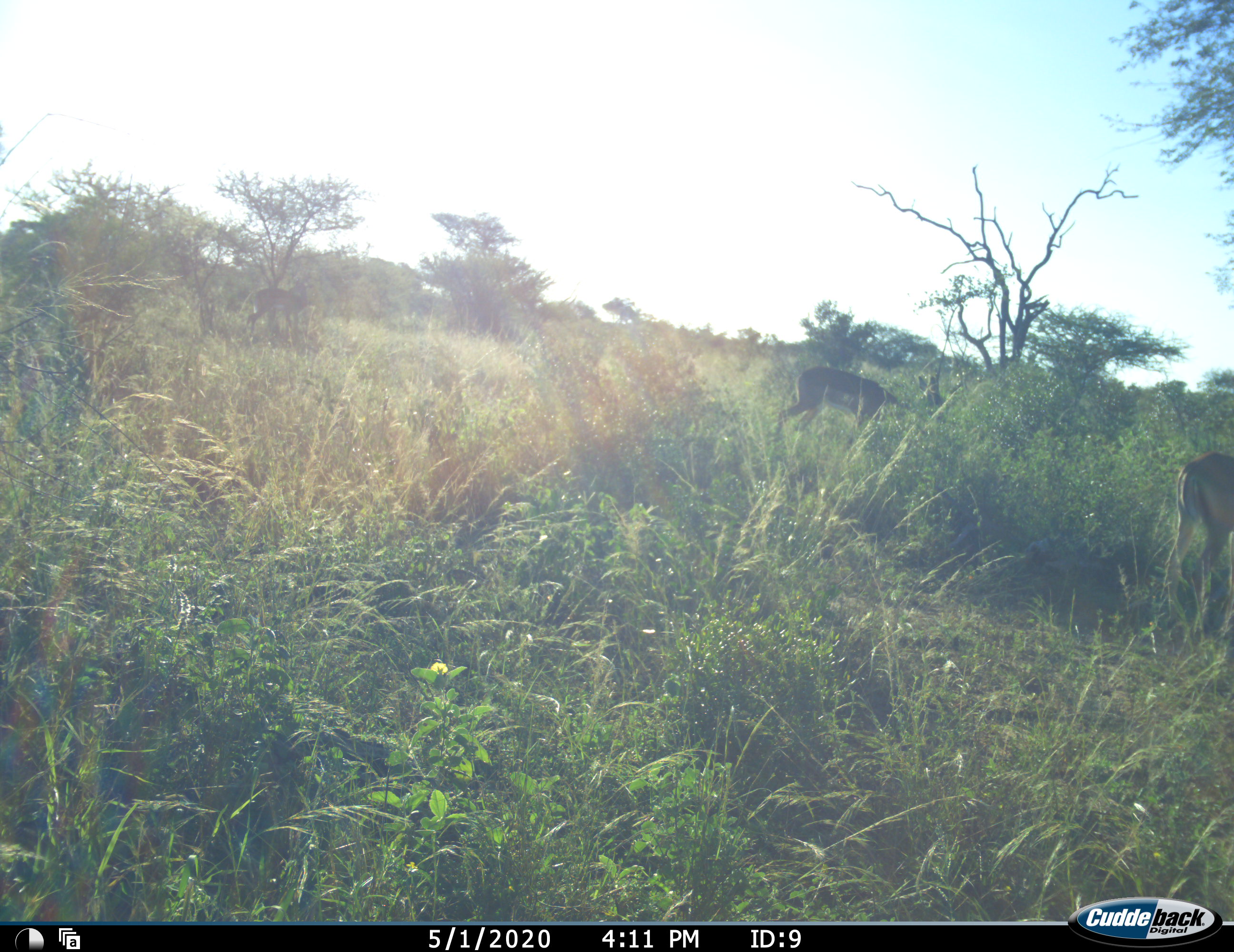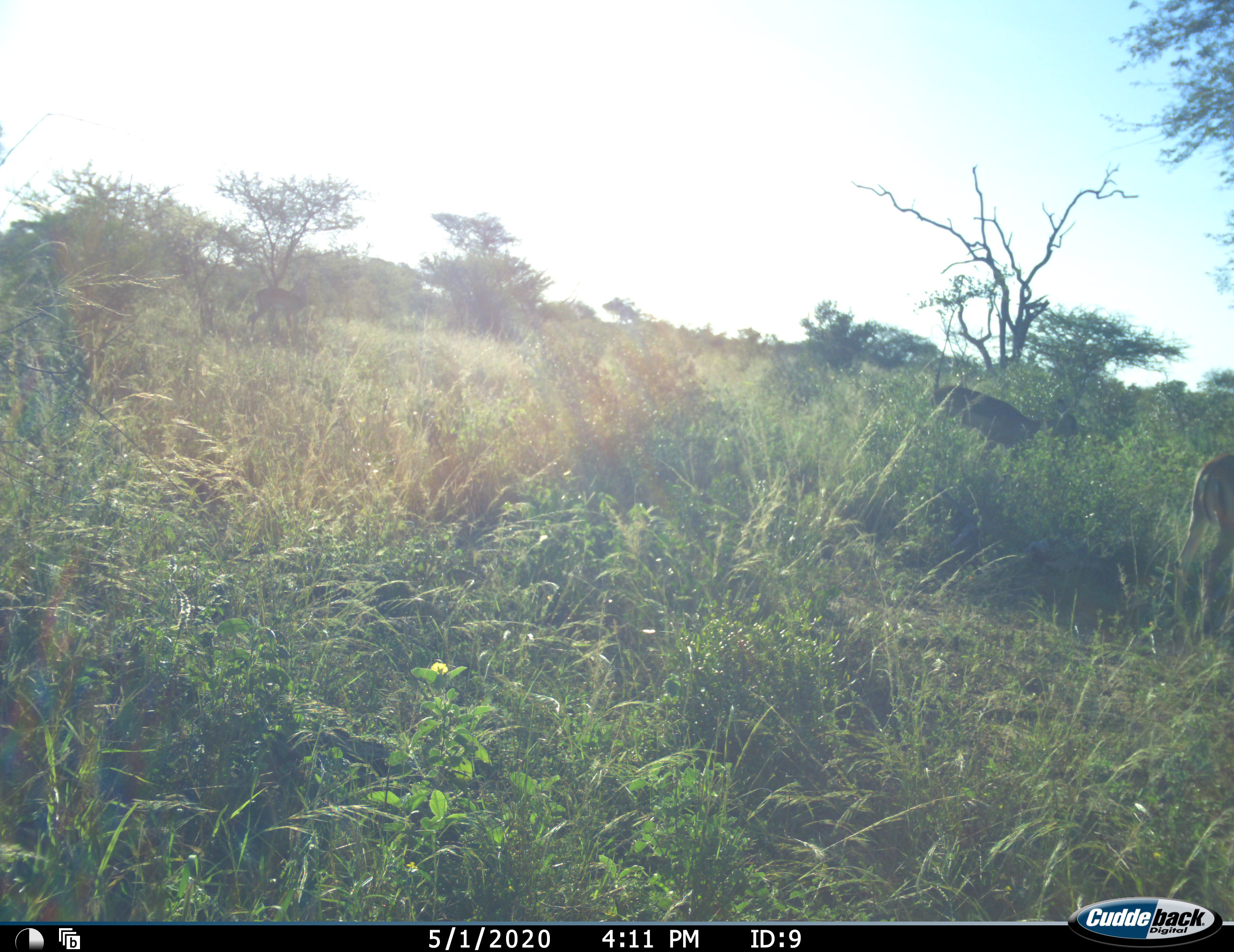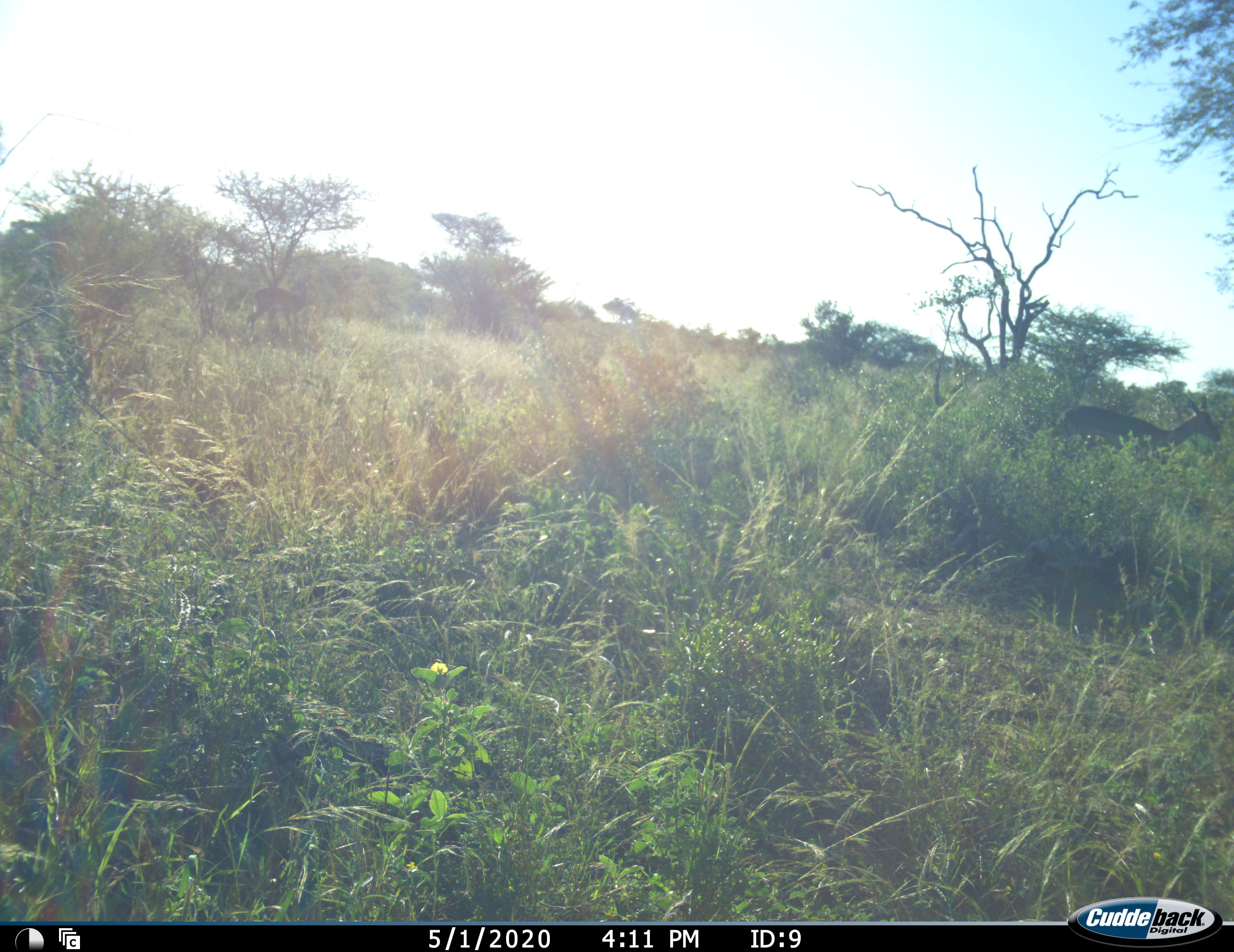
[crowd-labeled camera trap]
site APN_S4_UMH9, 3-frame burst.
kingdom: Animalia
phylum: Chordata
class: Mammalia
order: Artiodactyla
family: Bovidae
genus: Aepyceros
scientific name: Aepyceros melampus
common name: impala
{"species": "impala (Aepyceros melampus)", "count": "3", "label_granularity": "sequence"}